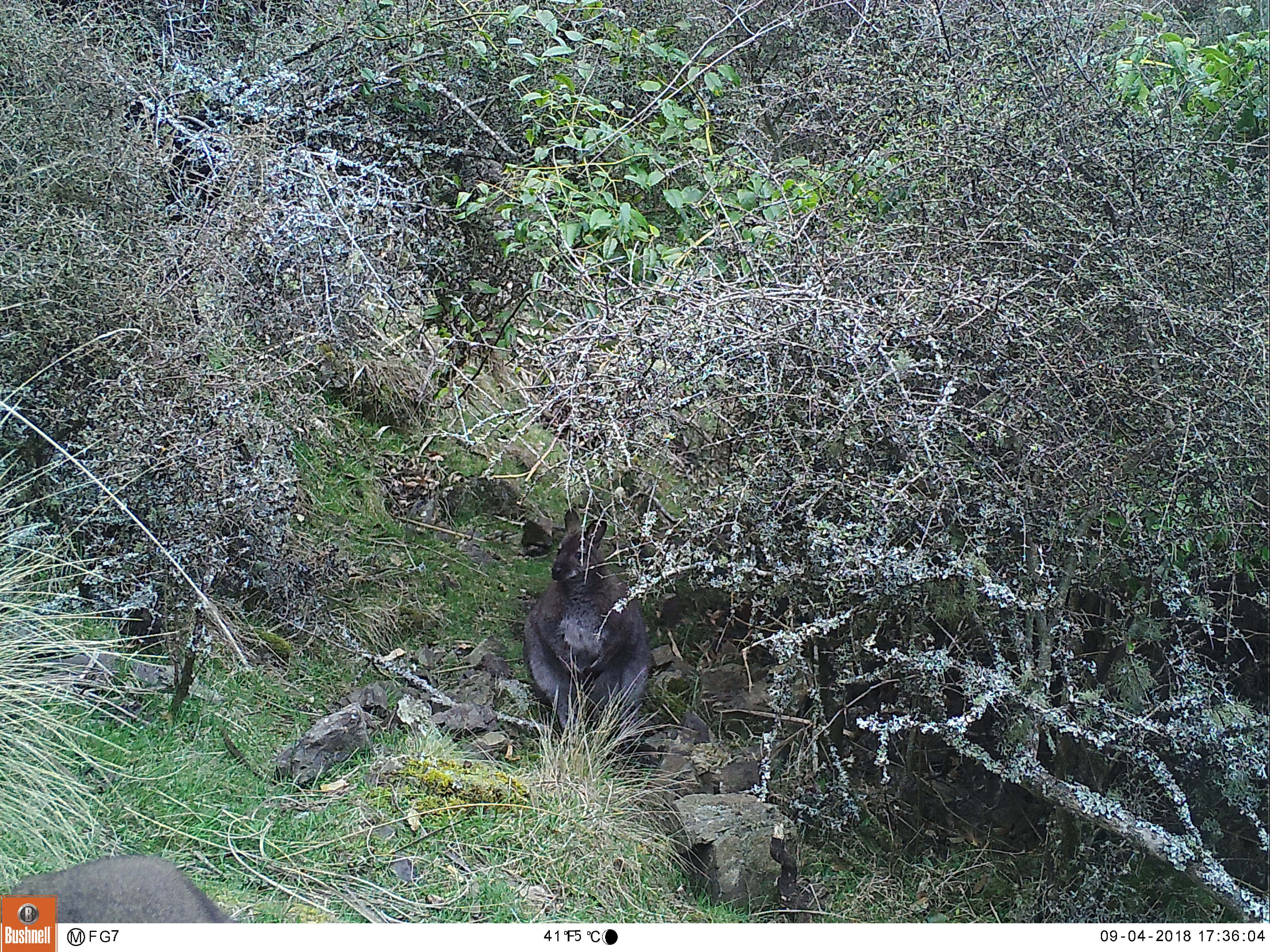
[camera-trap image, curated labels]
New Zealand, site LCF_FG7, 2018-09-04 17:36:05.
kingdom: Animalia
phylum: Chordata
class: Mammalia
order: Diprotodontia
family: Macropodidae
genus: Notamacropus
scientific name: Notamacropus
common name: wallaby